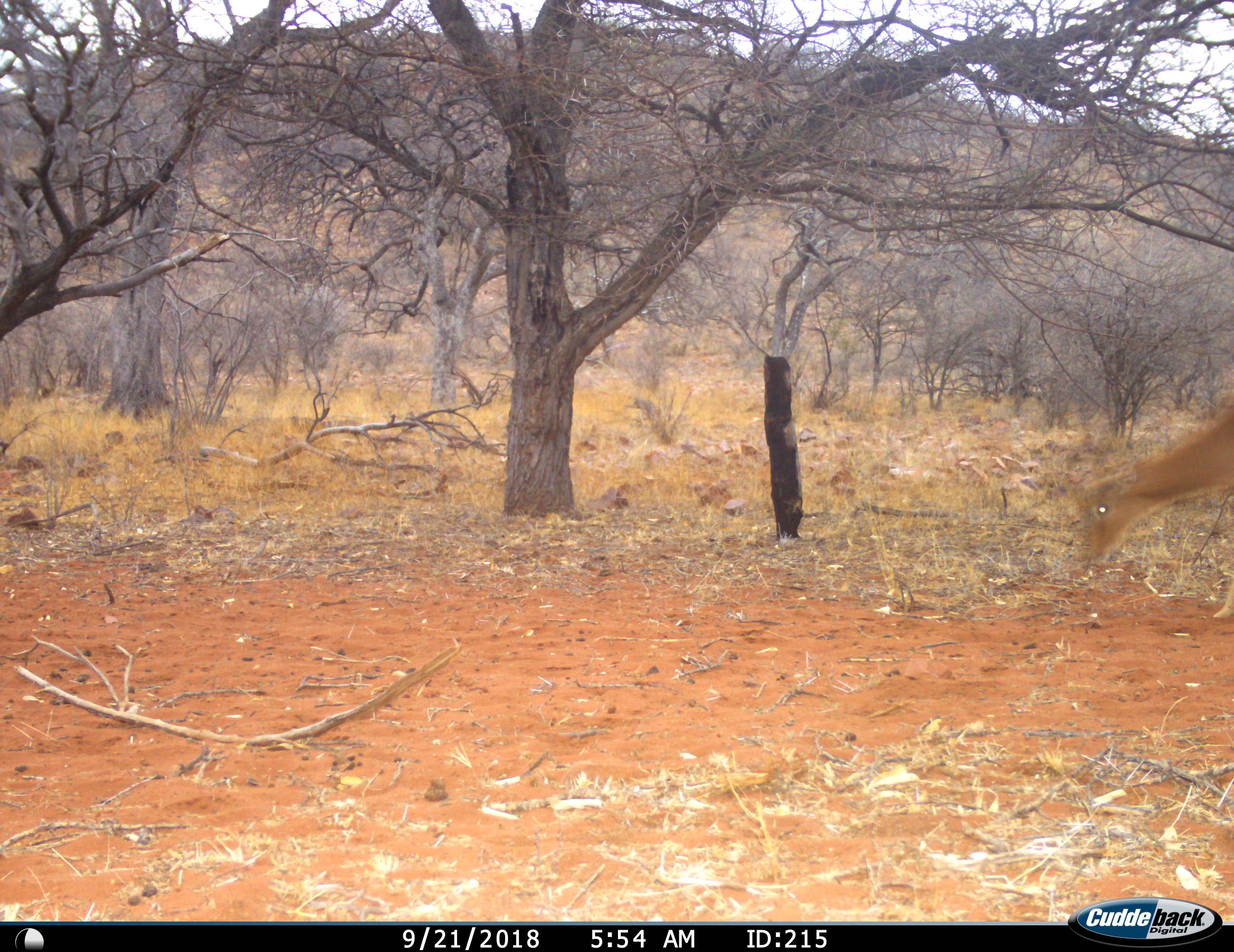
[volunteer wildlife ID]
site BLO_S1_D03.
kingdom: Animalia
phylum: Chordata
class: Mammalia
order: Artiodactyla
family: Bovidae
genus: Aepyceros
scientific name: Aepyceros melampus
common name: impala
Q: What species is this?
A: Impala (Aepyceros melampus).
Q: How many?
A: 1.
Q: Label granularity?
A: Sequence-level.